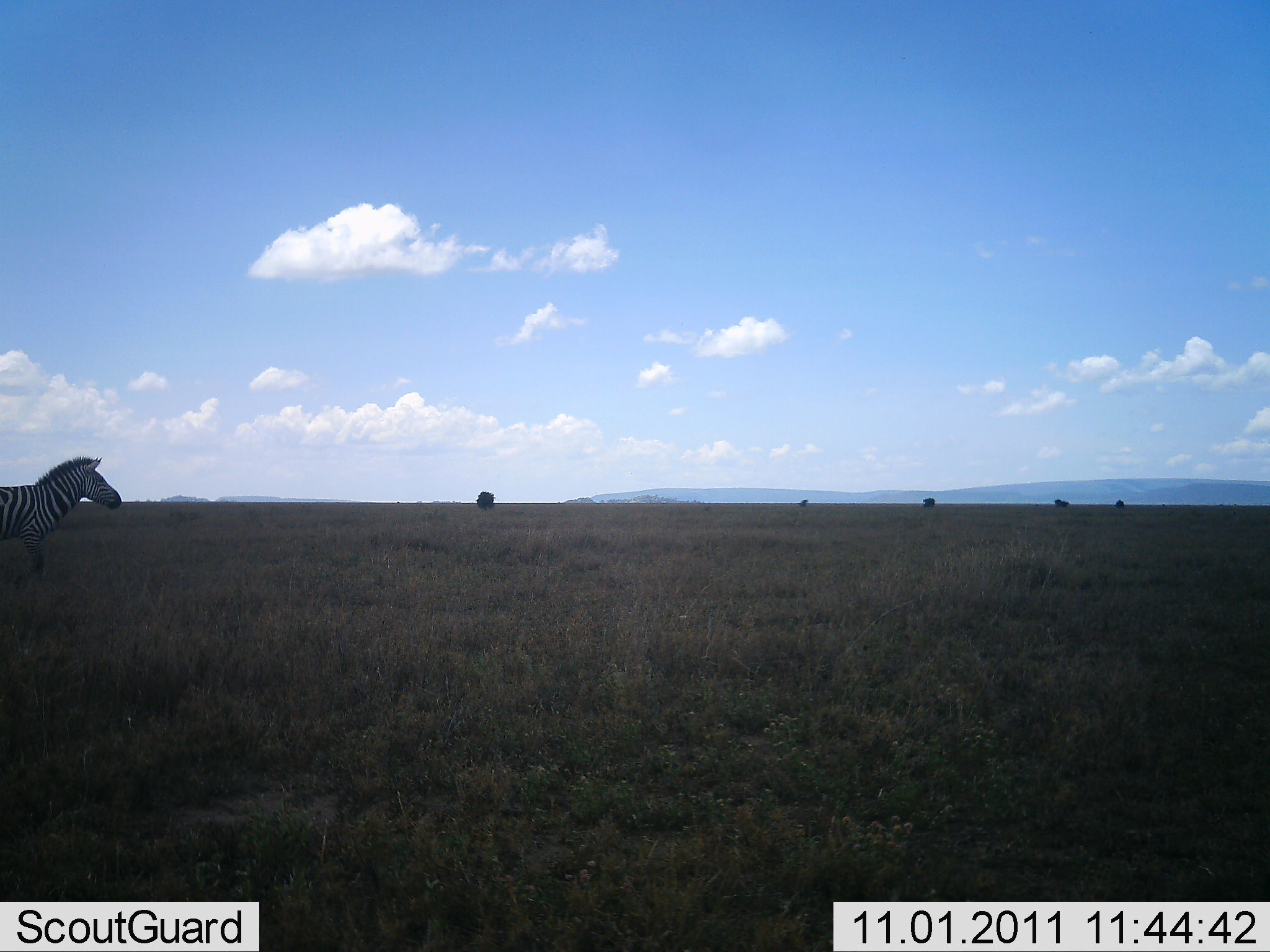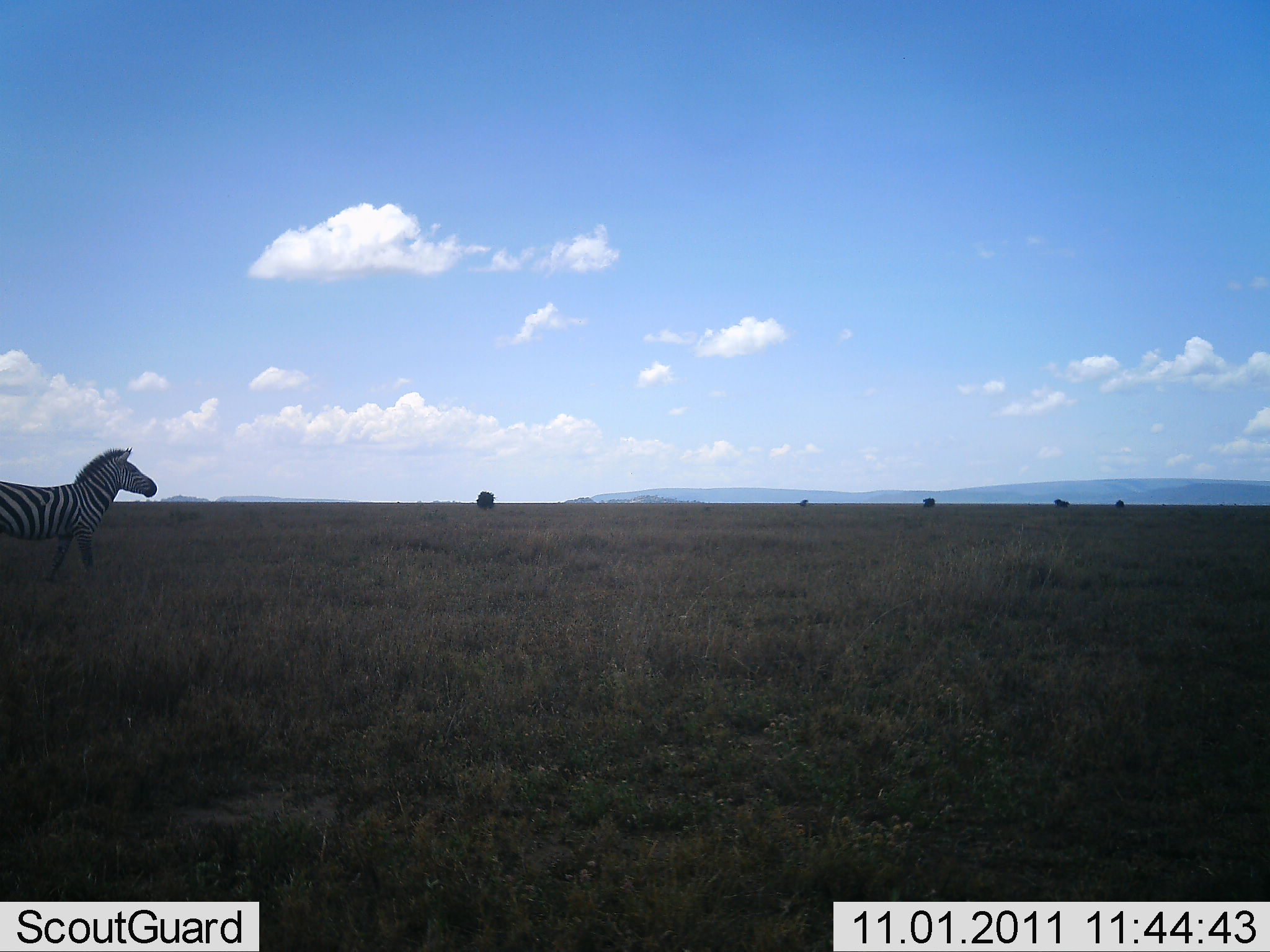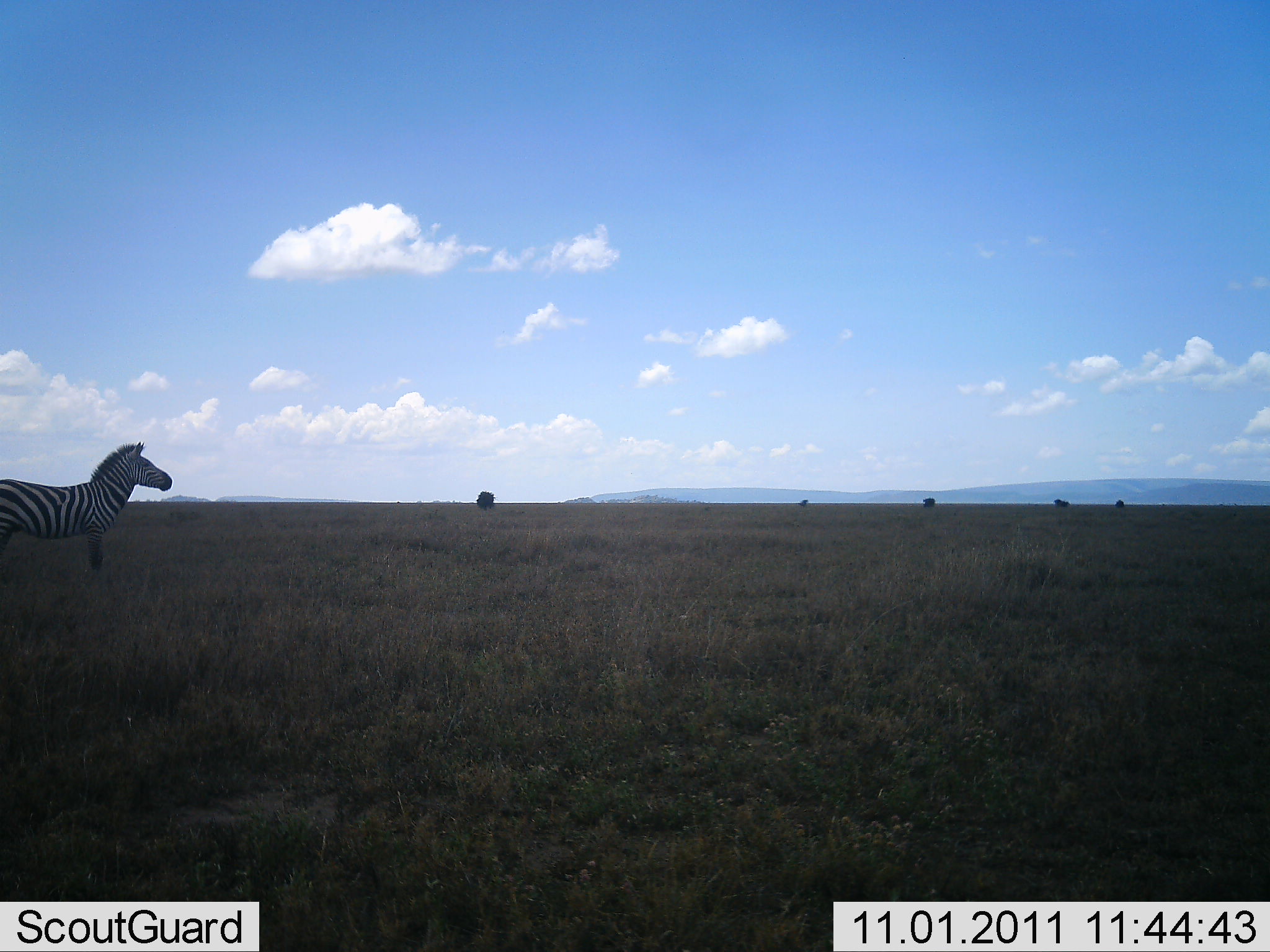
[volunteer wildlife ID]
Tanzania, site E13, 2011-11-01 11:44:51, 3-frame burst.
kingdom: Animalia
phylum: Chordata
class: Mammalia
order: Perissodactyla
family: Equidae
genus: Equus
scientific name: Equus quagga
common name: plains zebra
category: zebra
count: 1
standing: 9%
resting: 0%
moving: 91%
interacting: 0%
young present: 0%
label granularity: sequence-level